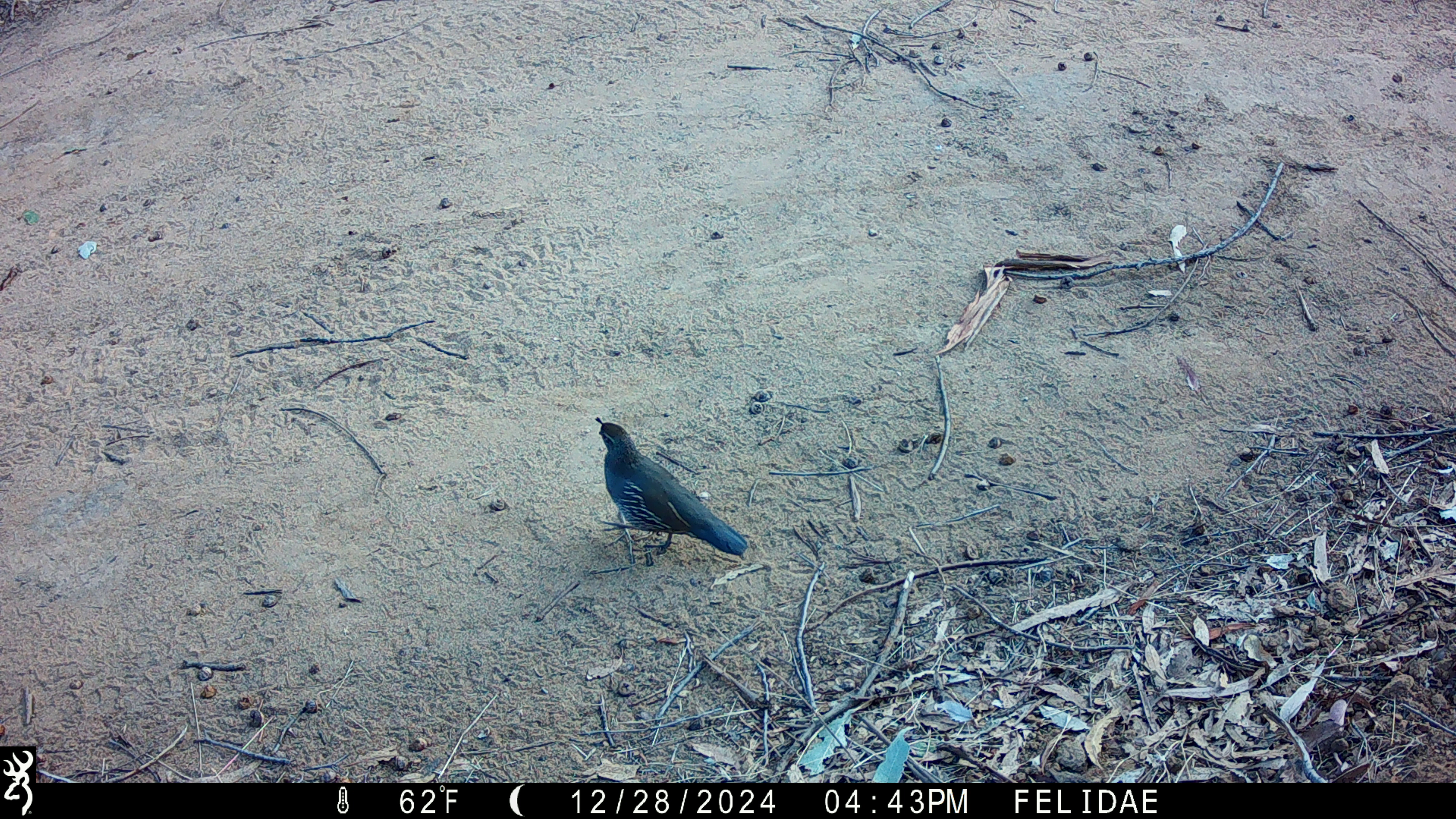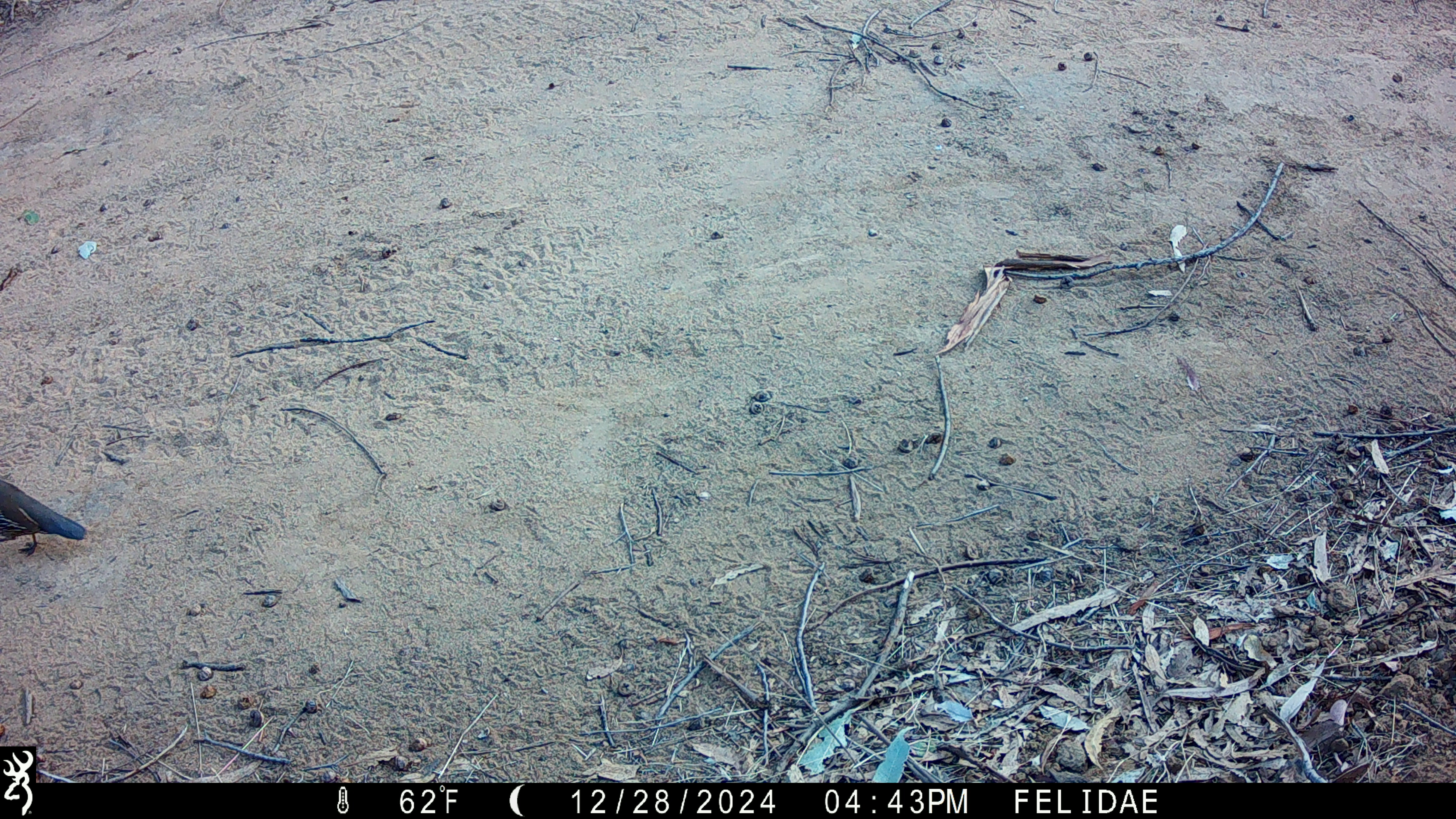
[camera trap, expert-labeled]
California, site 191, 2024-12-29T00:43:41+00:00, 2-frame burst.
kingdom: Animalia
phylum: Chordata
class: Aves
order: Galliformes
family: Odontophoridae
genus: Callipepla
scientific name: Callipepla californica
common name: california quail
California quail (Callipepla californica).